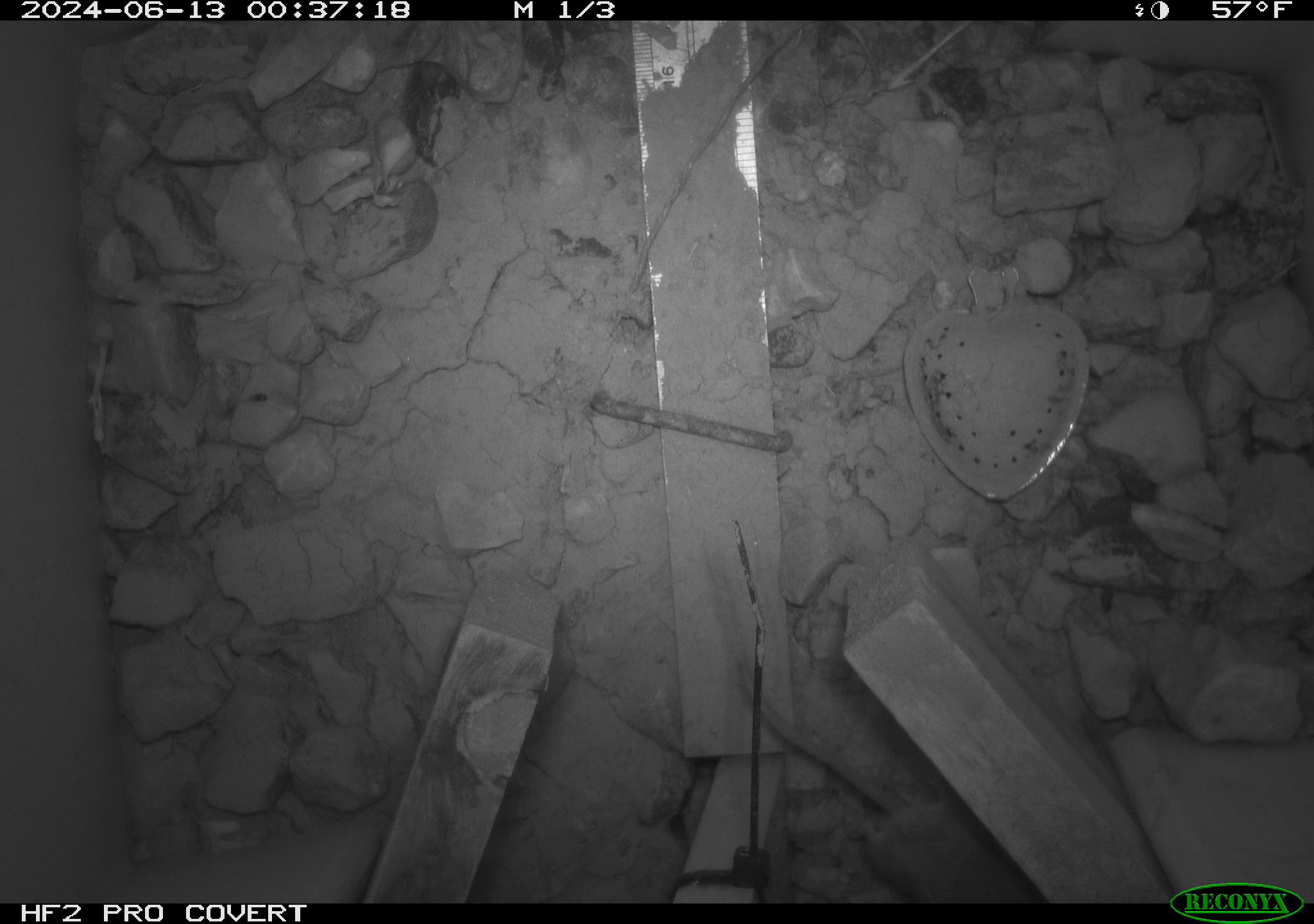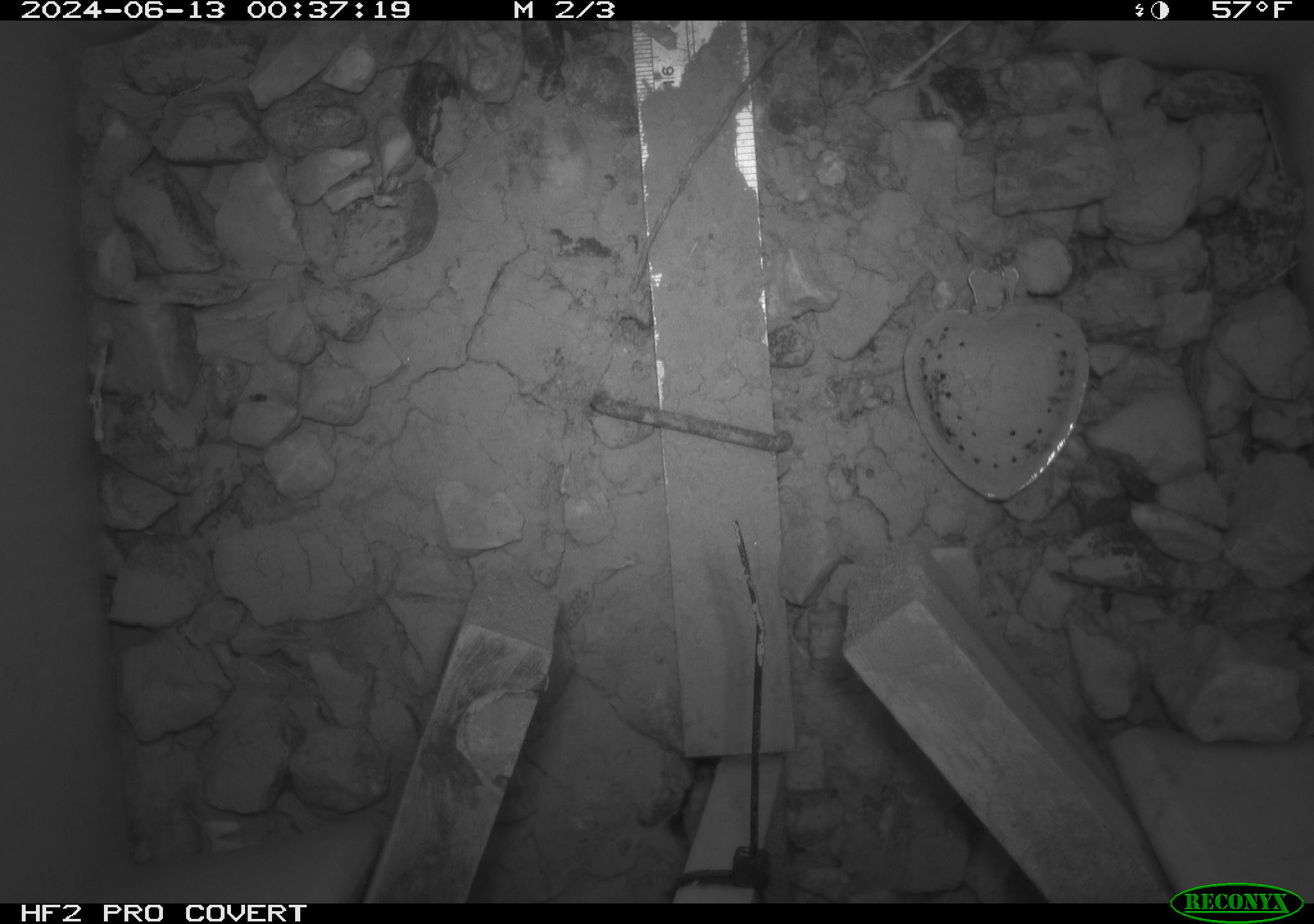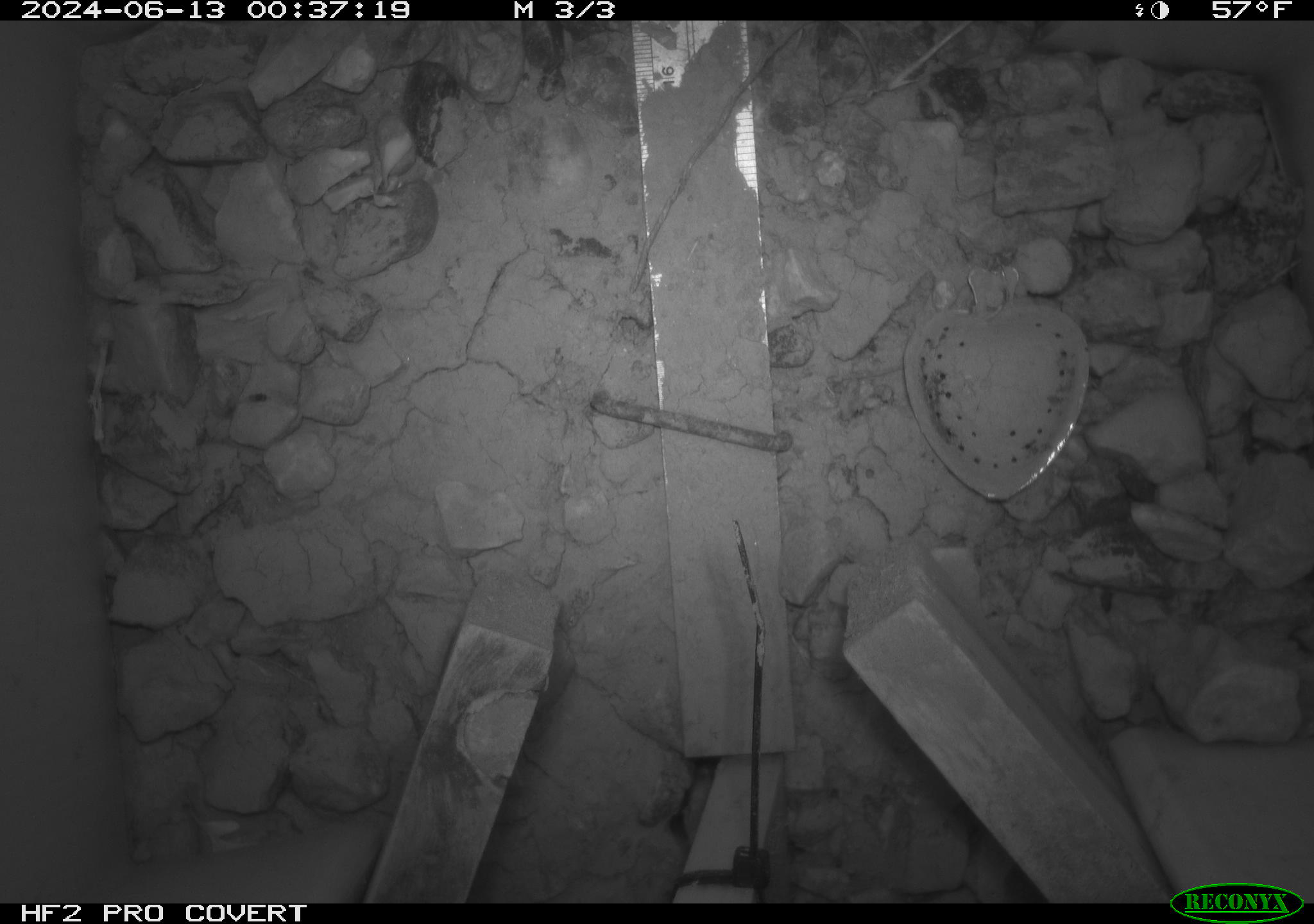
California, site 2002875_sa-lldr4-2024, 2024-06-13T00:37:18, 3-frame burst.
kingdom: Animalia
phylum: Chordata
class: Mammalia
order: Rodentia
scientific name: Rodentia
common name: mouse species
Mouse species (Rodentia).